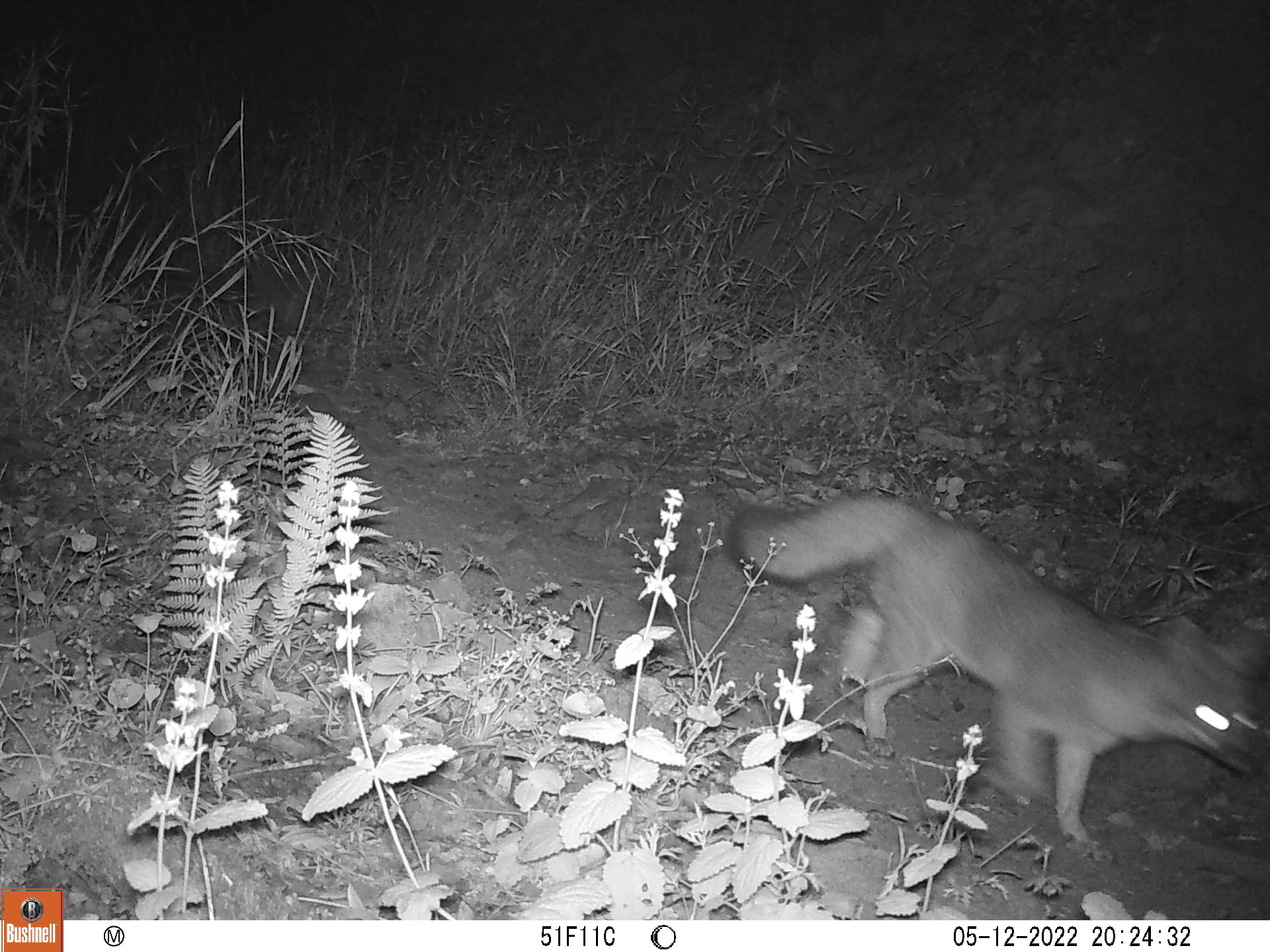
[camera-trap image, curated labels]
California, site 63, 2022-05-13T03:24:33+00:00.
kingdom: Animalia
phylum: Chordata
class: Mammalia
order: Carnivora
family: Canidae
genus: Urocyon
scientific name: Urocyon cinereoargenteus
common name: gray fox